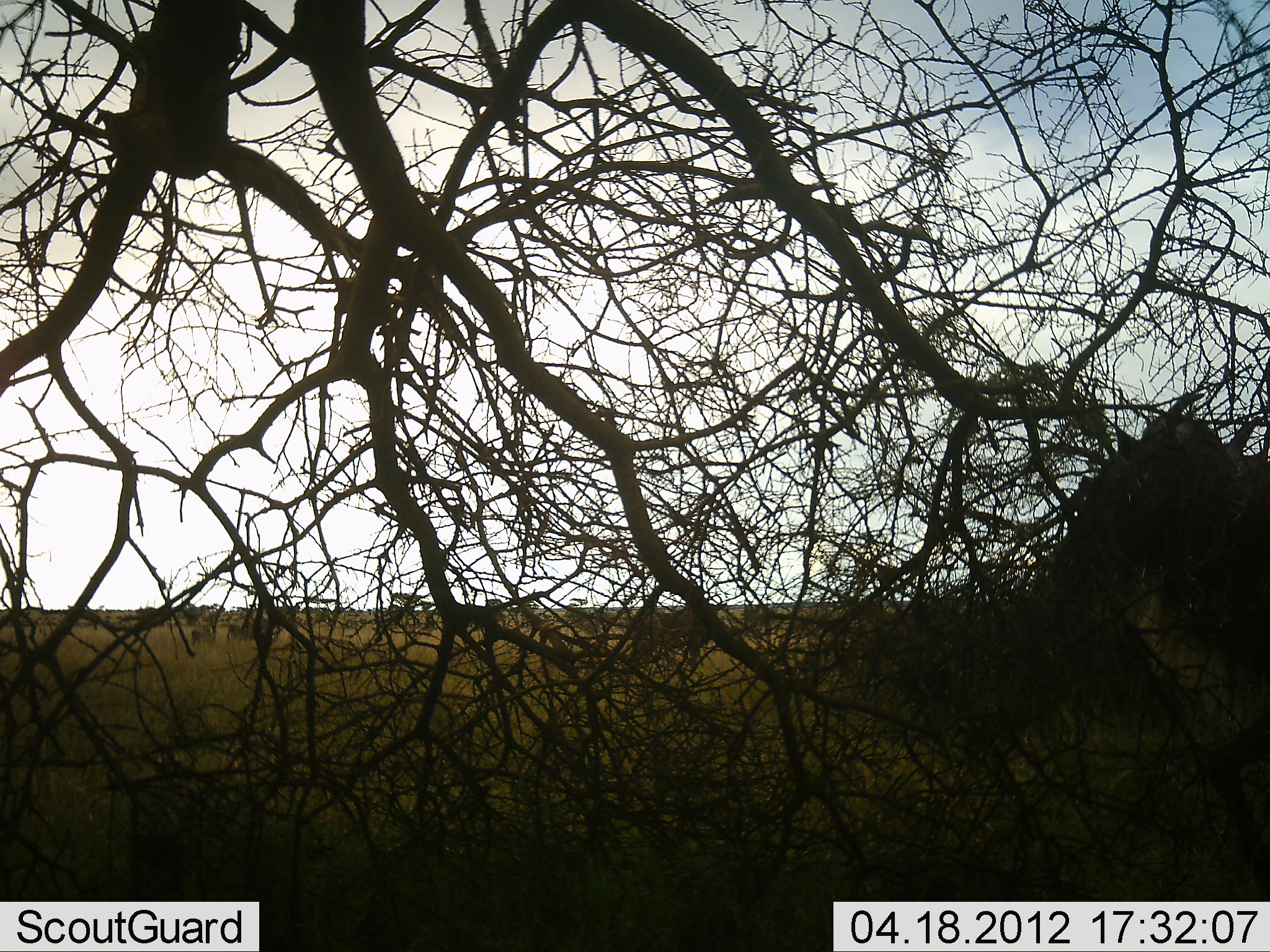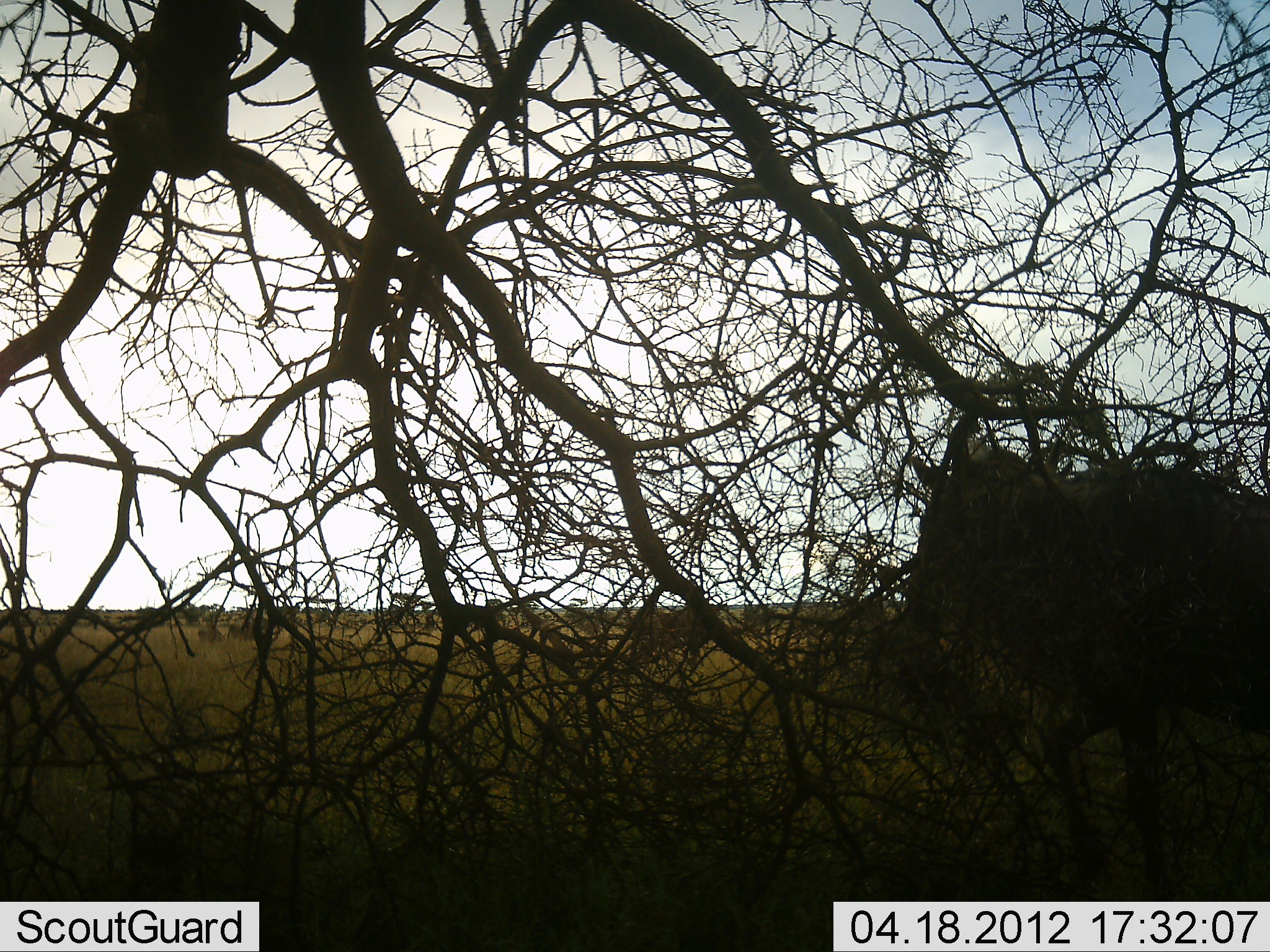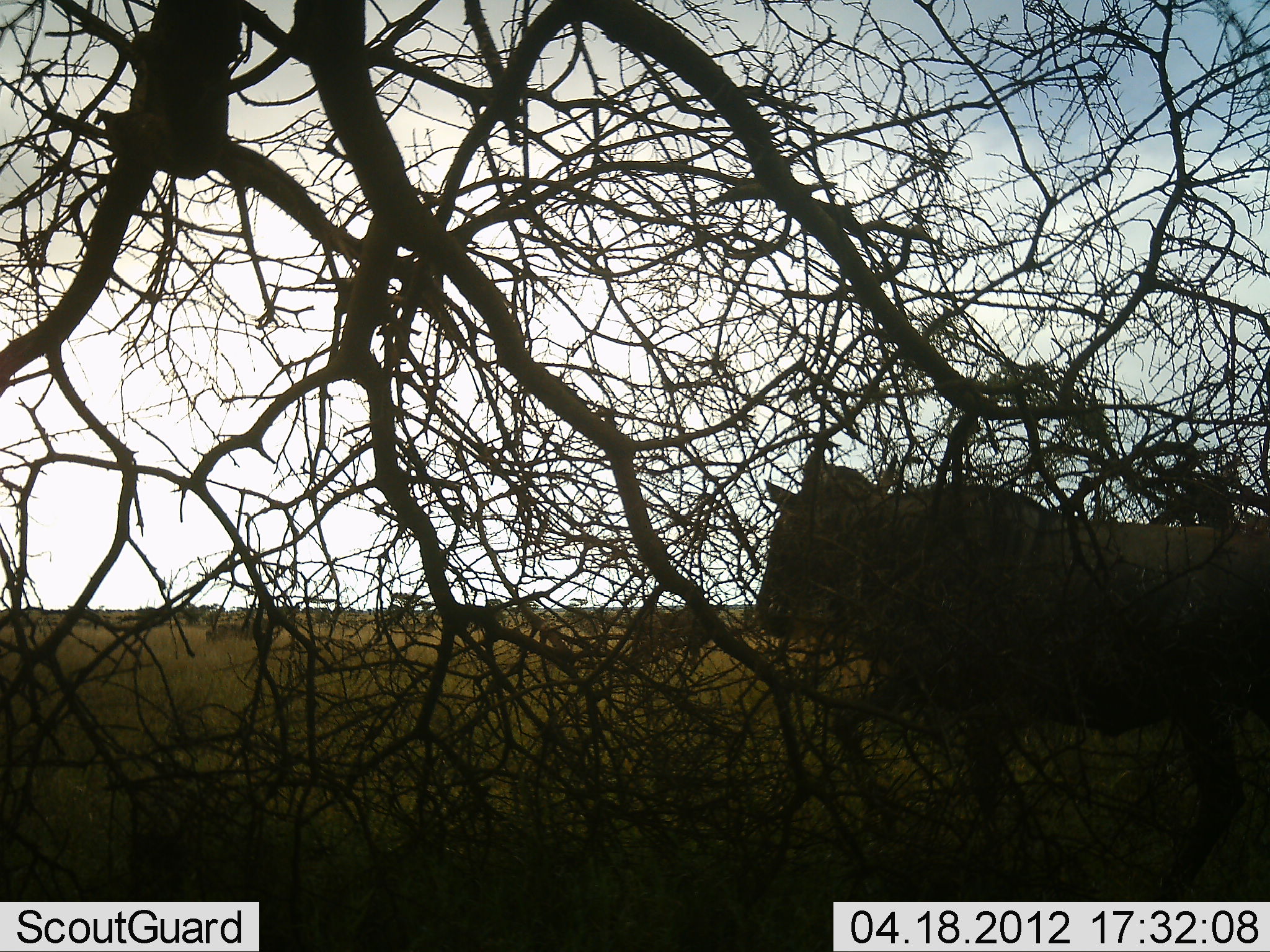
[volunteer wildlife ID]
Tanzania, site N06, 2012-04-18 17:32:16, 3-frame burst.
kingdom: Animalia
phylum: Chordata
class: Mammalia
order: Artiodactyla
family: Bovidae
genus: Connochaetes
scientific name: Connochaetes taurinus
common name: blue wildebeest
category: wildebeest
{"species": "wildebeest (blue wildebeest) (Connochaetes taurinus)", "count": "2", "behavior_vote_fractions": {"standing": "31%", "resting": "0%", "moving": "94%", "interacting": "0%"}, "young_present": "6%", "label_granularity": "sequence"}